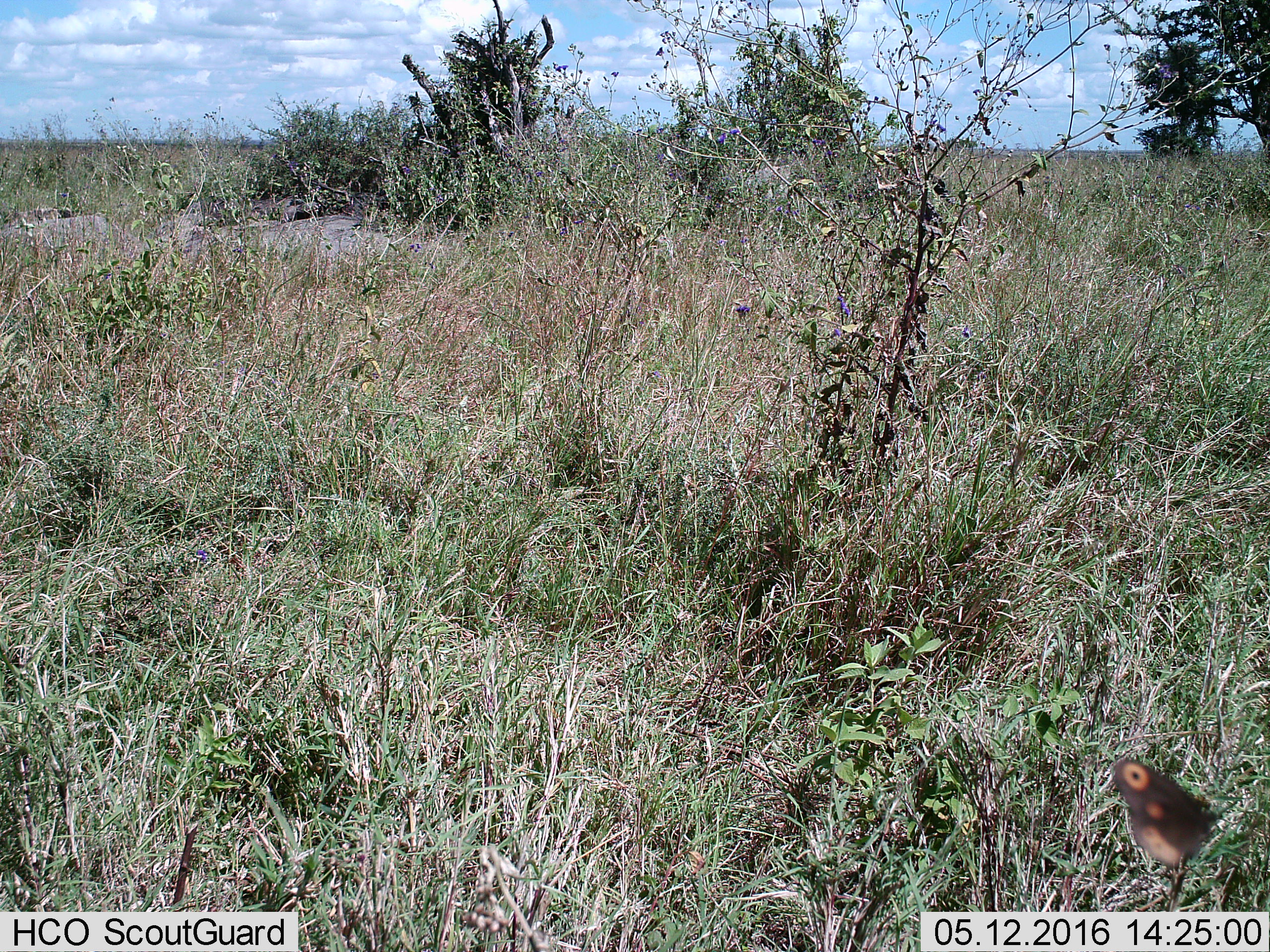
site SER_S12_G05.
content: unidentified animal